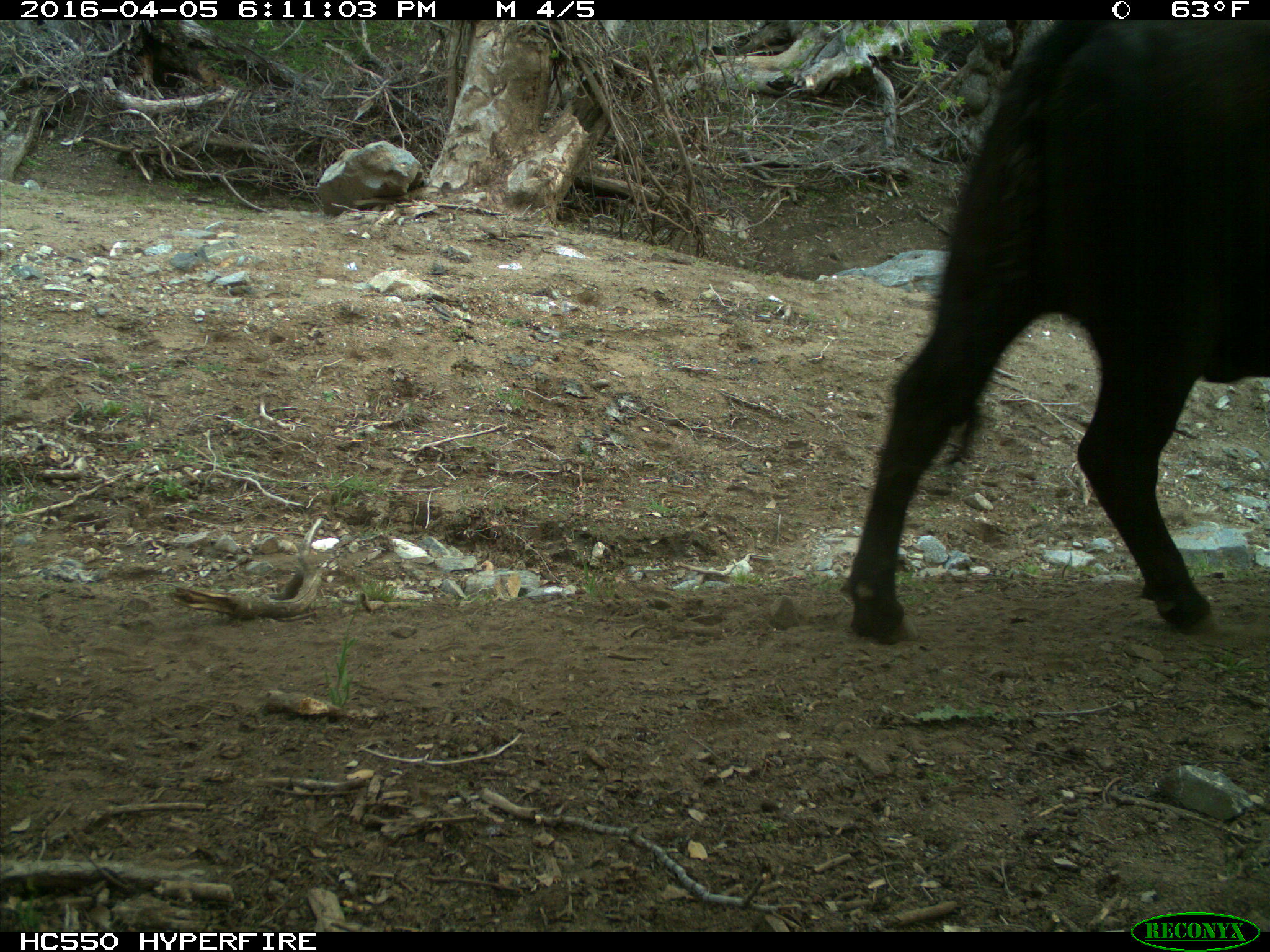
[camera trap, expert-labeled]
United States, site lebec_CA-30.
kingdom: Animalia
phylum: Chordata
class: Mammalia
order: Artiodactyla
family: Bovidae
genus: Bos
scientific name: Bos taurus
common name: domestic cow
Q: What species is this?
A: Bos taurus (domestic cow).